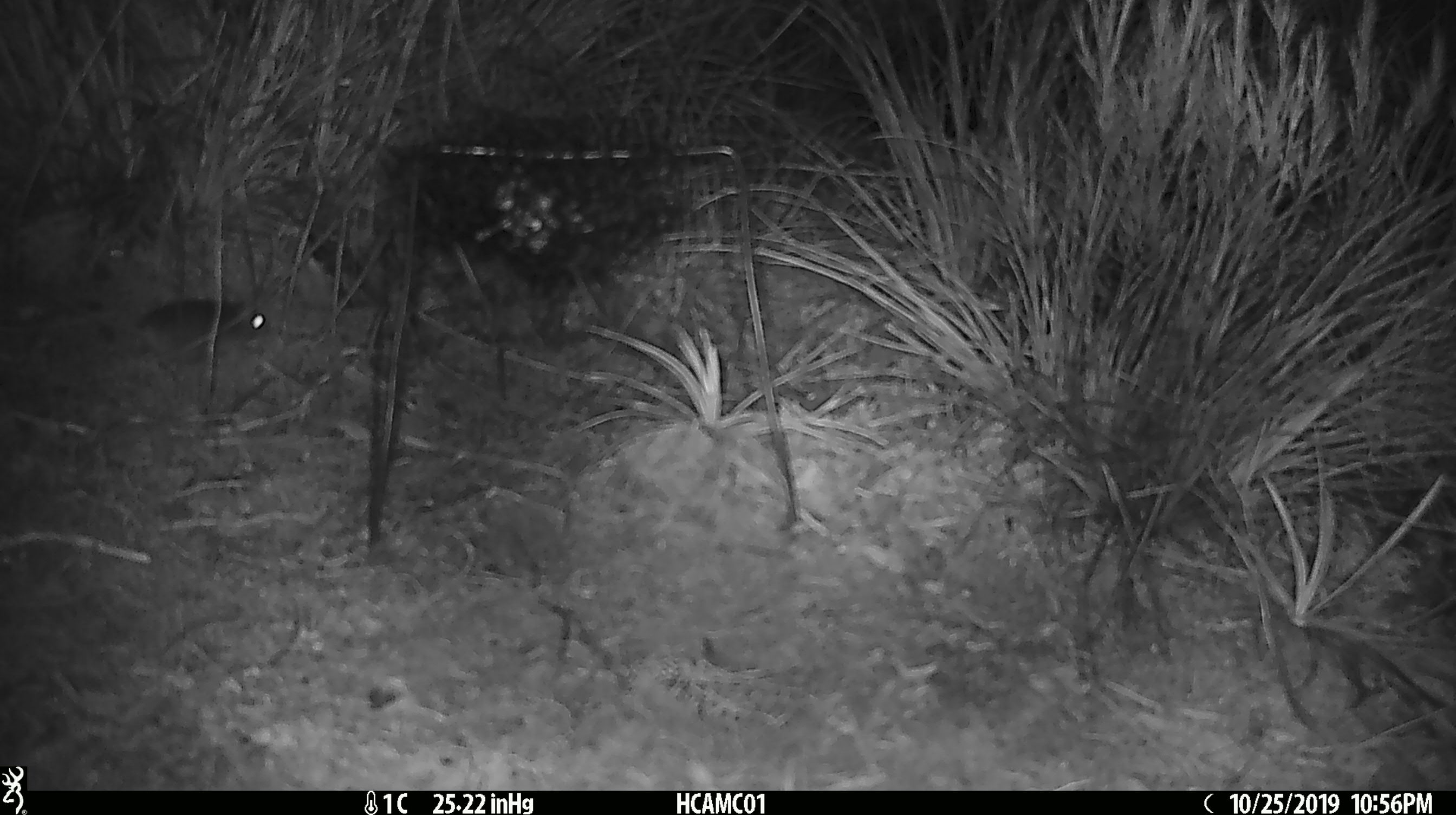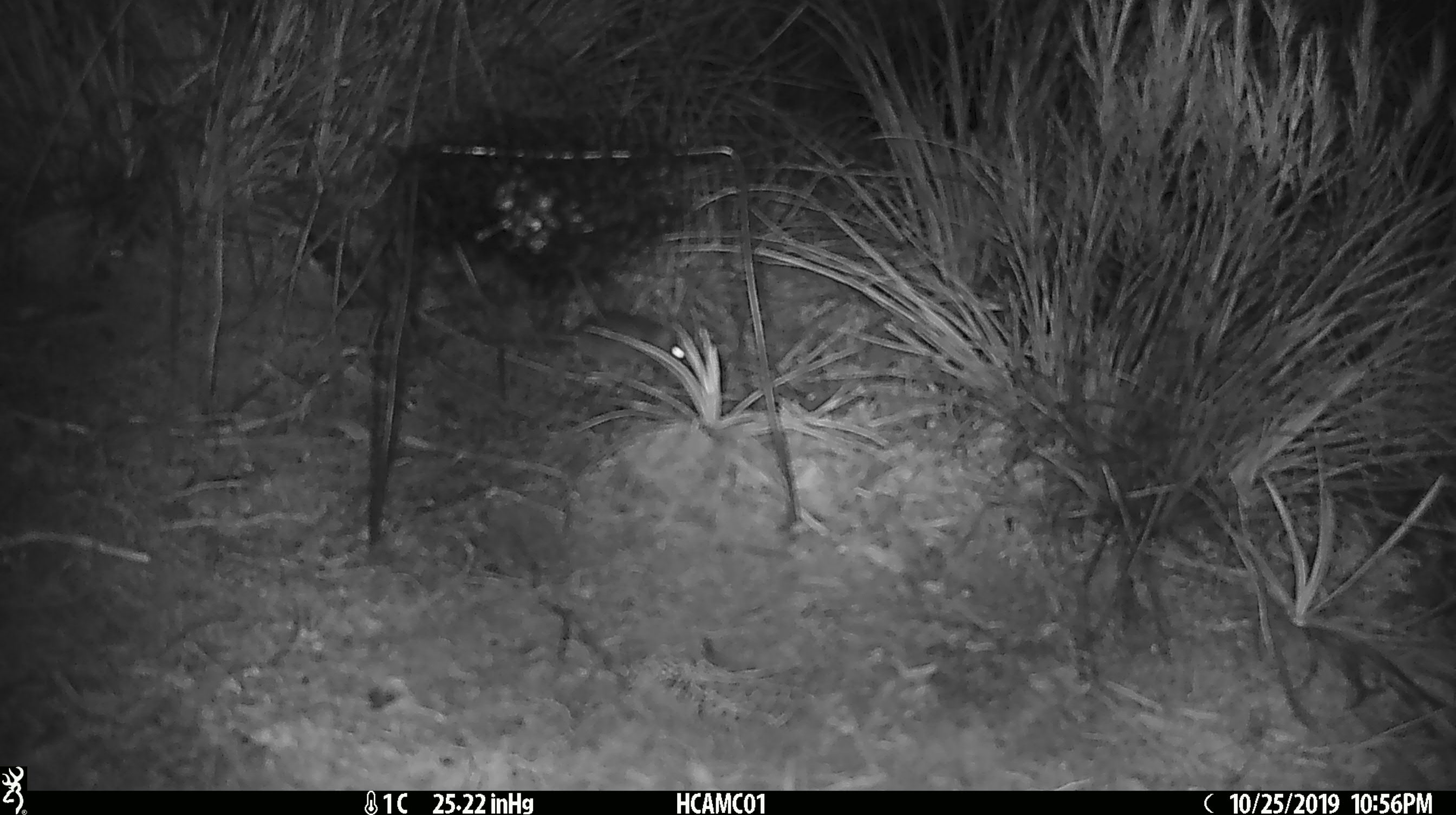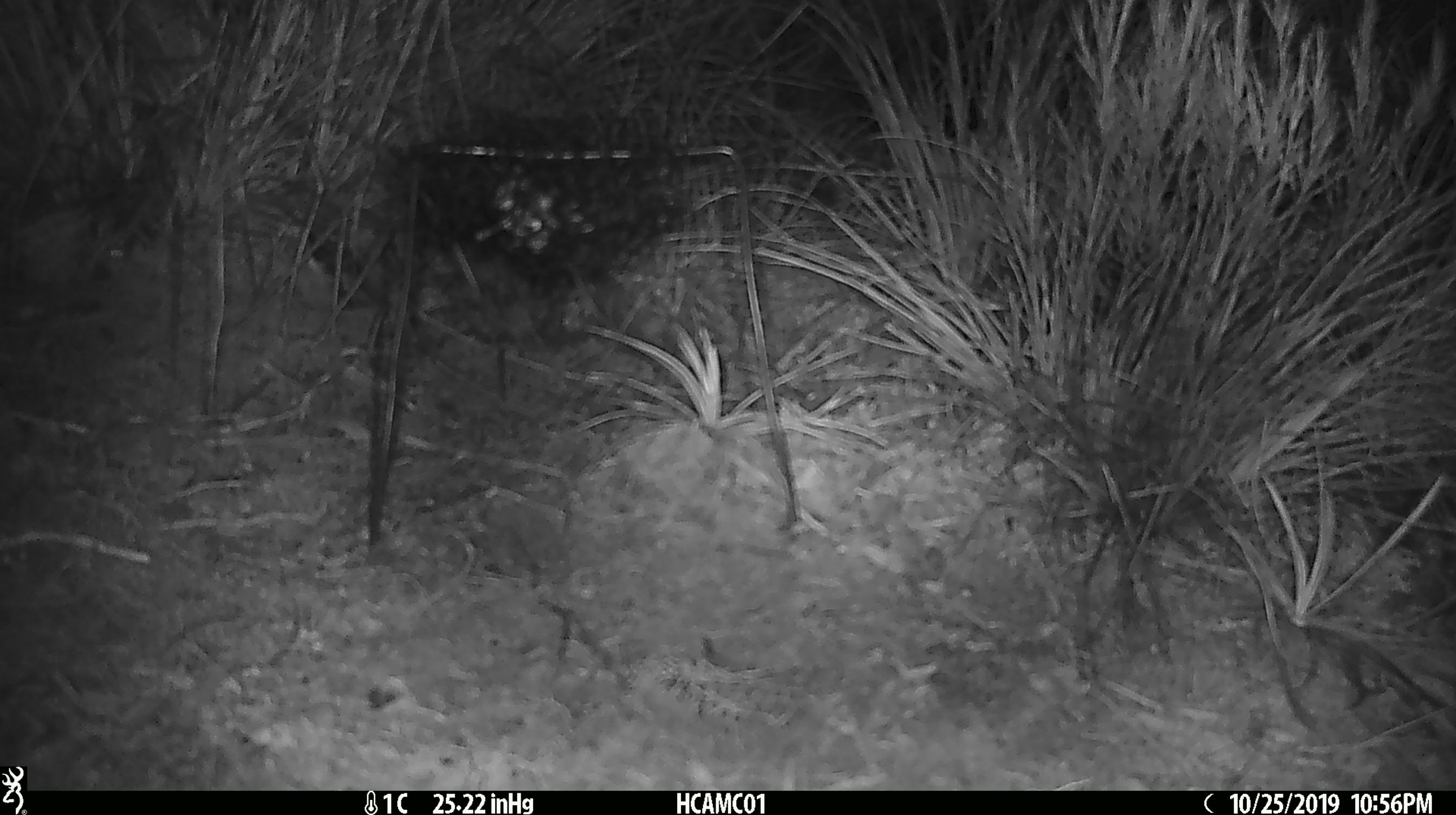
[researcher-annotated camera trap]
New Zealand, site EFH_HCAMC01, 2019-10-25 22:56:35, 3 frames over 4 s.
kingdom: Animalia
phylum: Chordata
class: Mammalia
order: Rodentia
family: Muridae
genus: Mus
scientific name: Mus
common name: mouse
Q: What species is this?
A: Mouse (Mus).